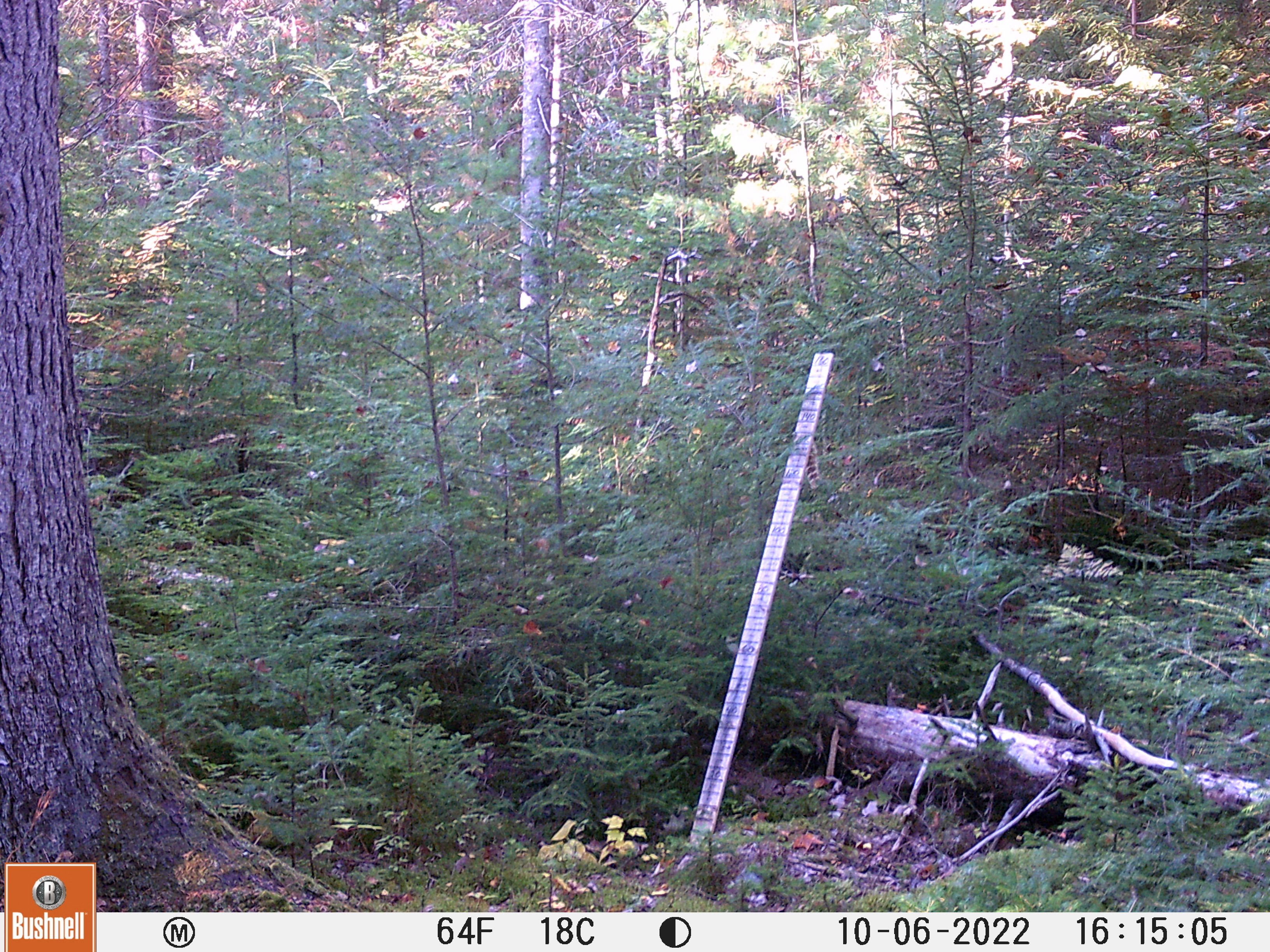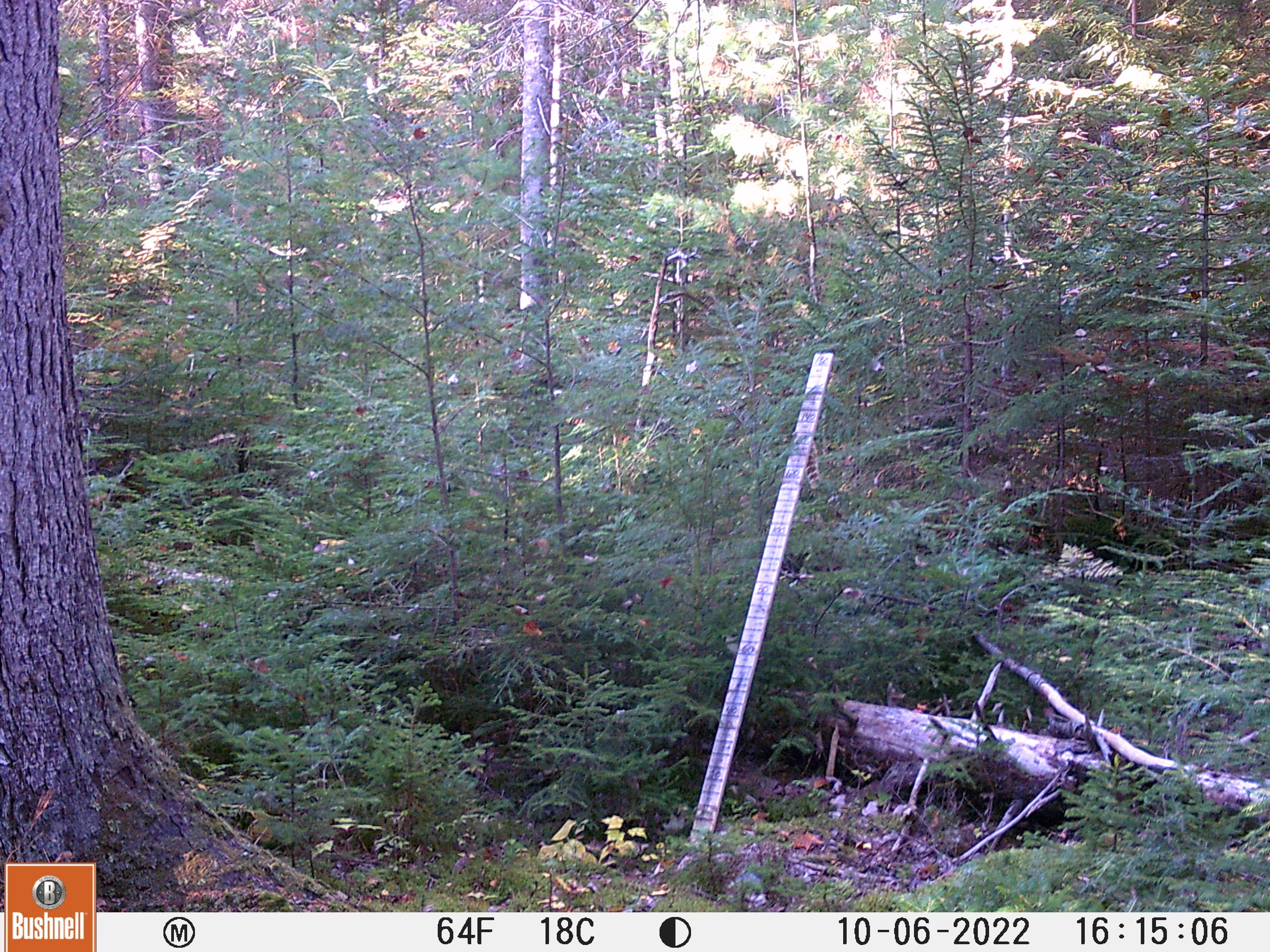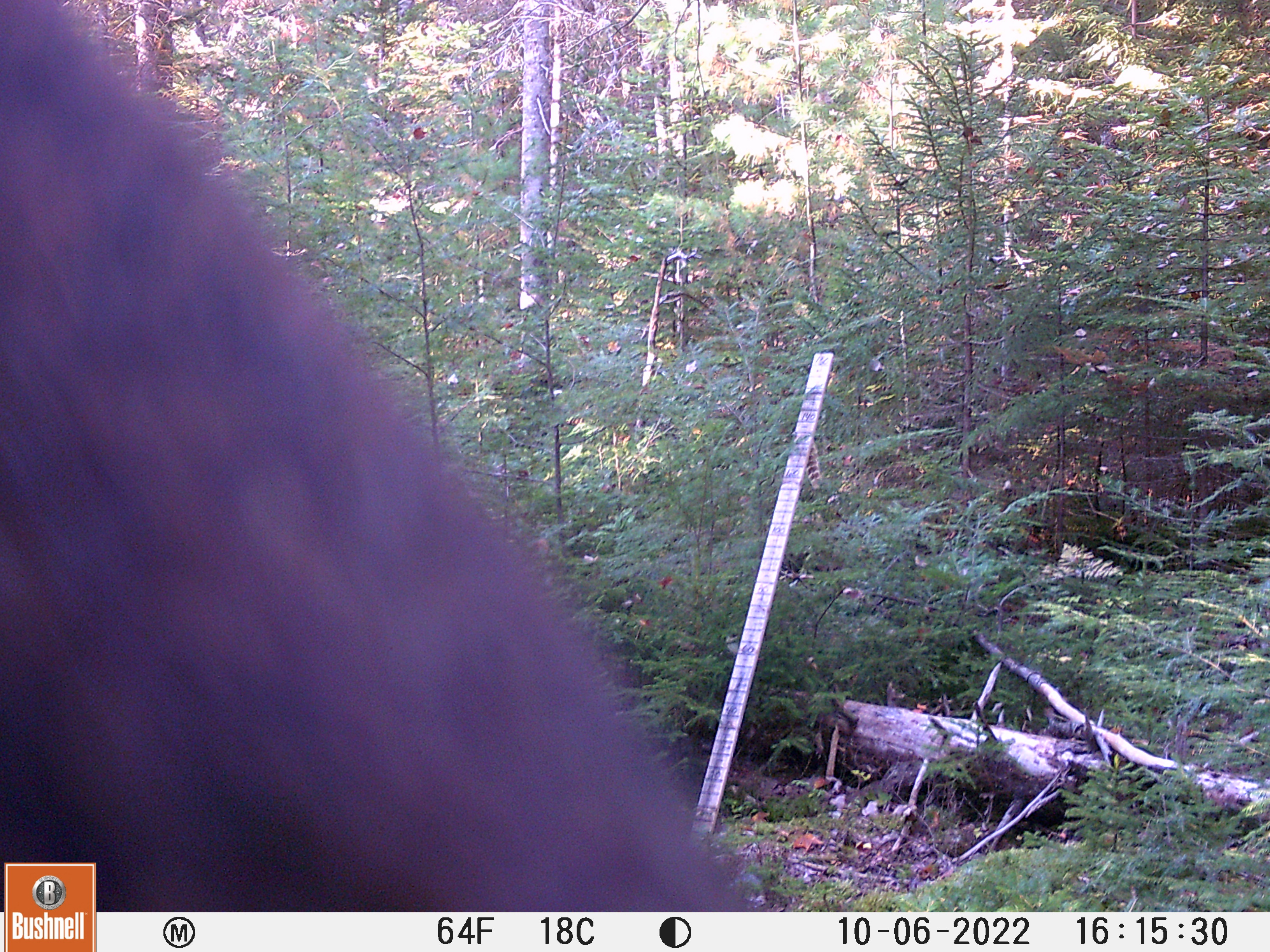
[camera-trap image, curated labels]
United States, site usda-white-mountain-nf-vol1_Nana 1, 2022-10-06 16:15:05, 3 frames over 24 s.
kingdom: Animalia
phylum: Chordata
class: Mammalia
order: Artiodactyla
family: Cervidae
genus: Alces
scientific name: Alces alces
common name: moose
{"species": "moose (Alces alces)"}